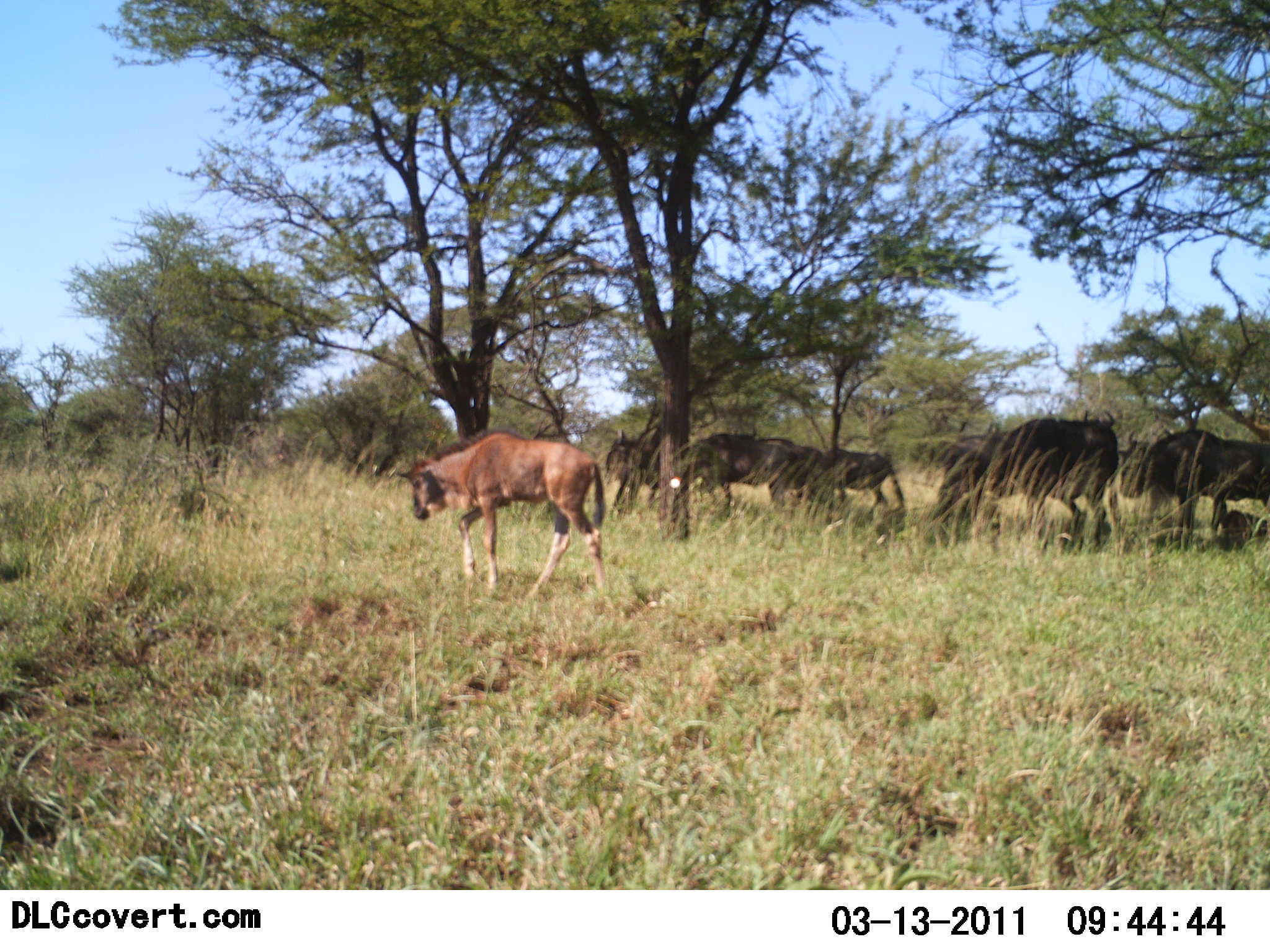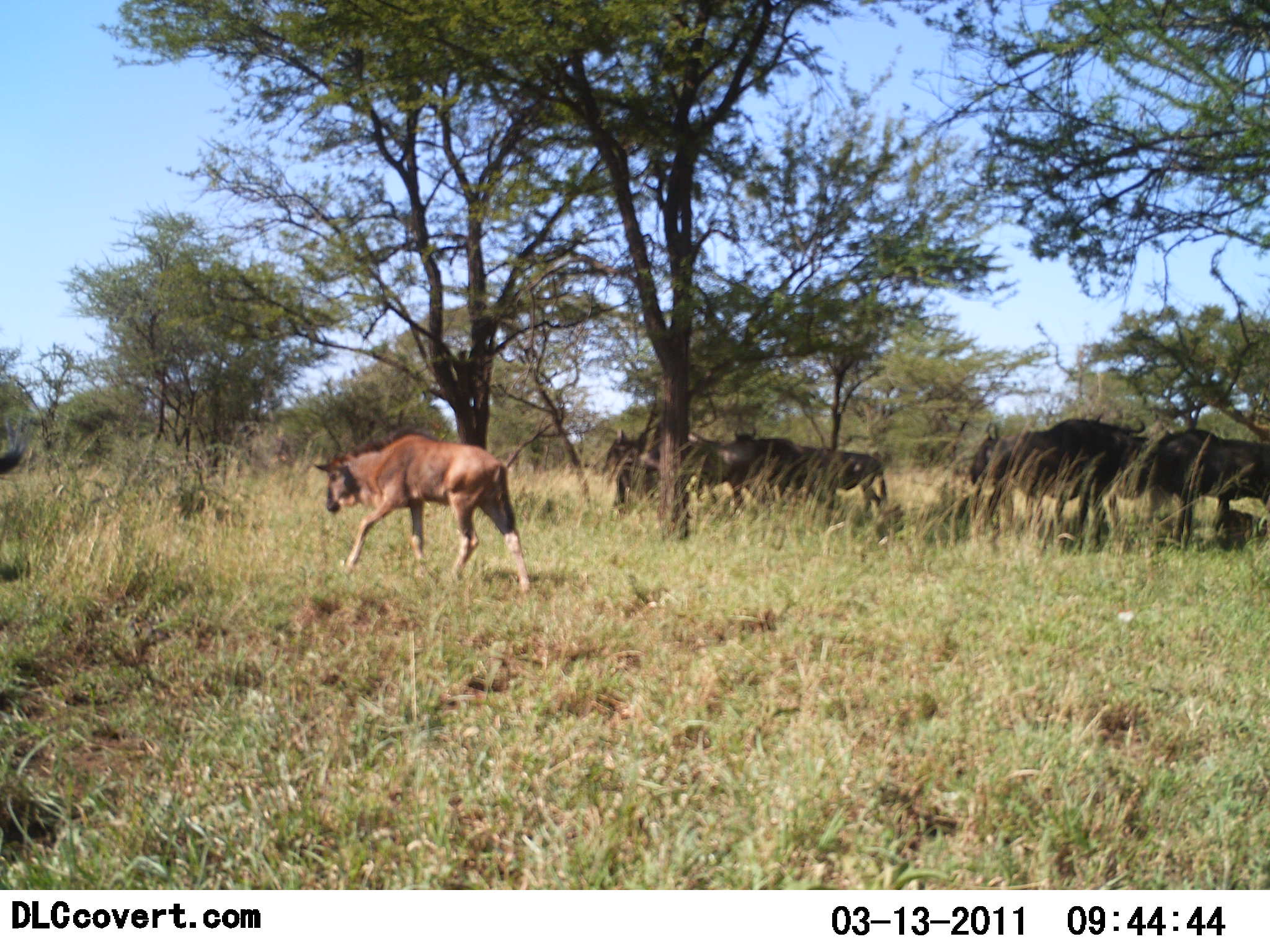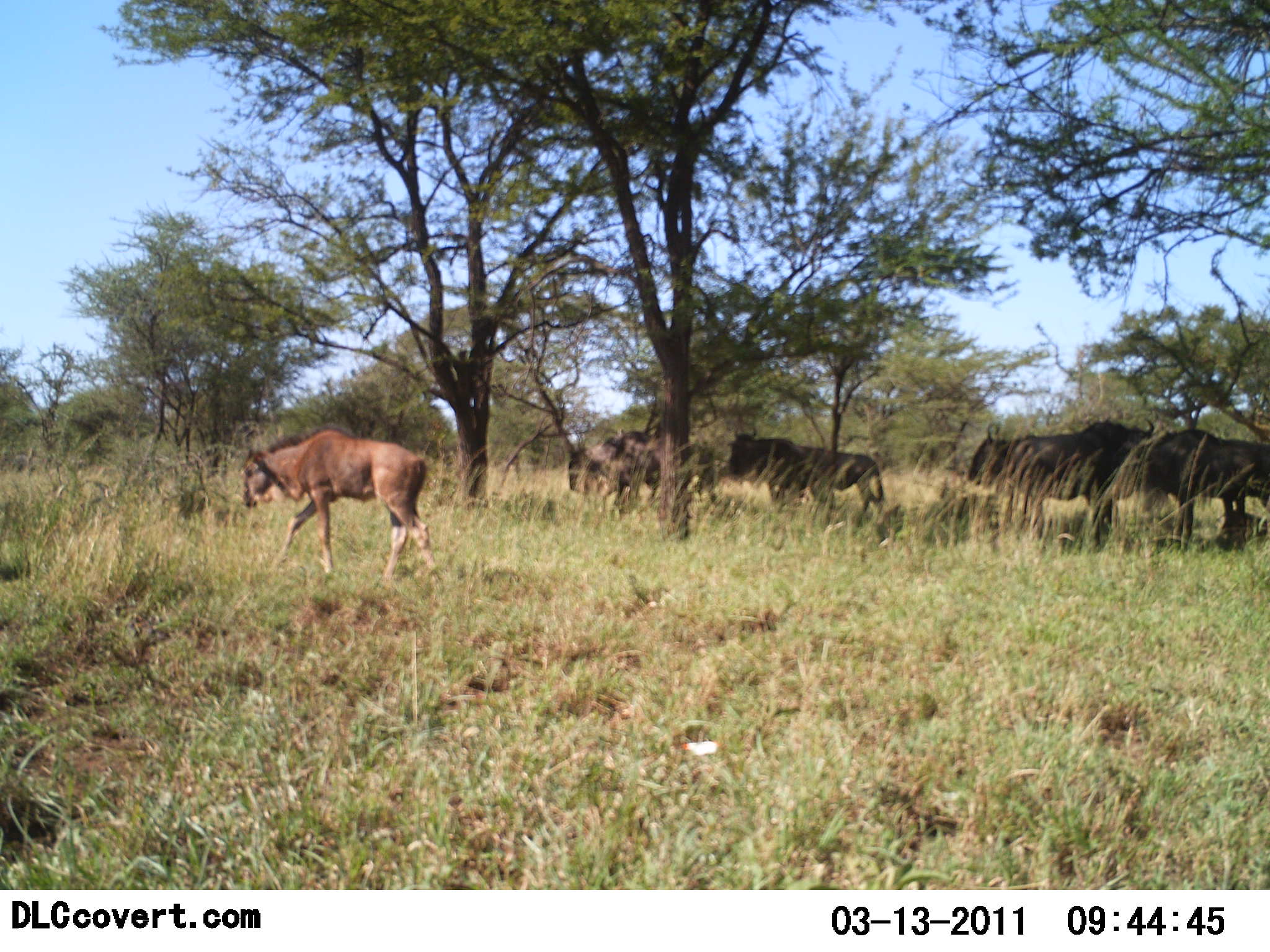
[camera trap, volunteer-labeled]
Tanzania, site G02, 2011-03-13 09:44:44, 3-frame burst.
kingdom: Animalia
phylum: Chordata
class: Mammalia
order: Artiodactyla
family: Bovidae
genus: Connochaetes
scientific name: Connochaetes taurinus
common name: blue wildebeest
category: wildebeest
Wildebeest (blue wildebeest) (Connochaetes taurinus), count 6. Behavior (volunteer vote fractions): standing 54%, resting 15%, moving 77%, interacting 0%. Young present (vote fraction): 31%. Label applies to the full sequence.